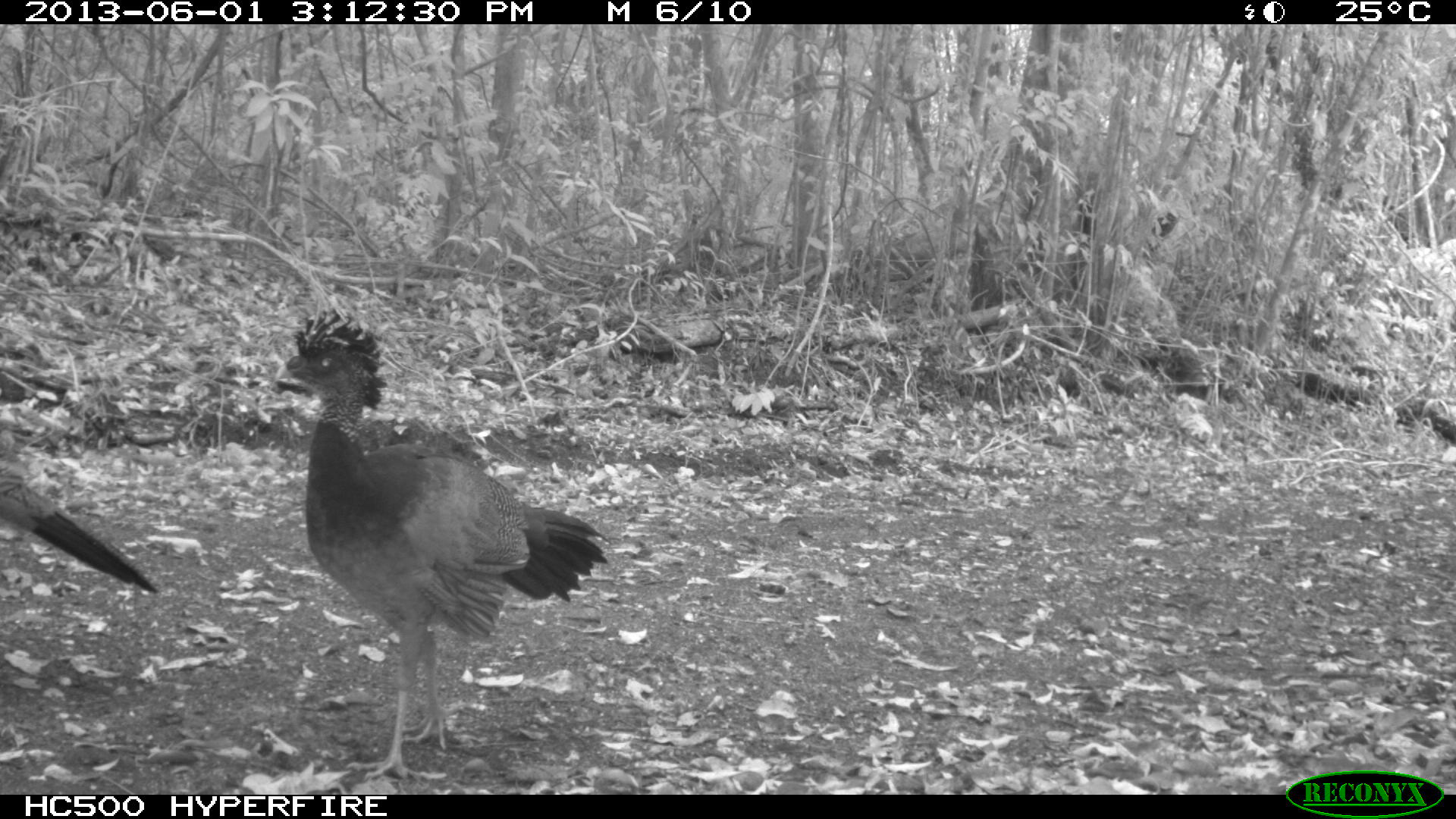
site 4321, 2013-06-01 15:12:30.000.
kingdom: Animalia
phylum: Chordata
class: Aves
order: Galliformes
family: Cracidae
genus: Crax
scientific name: Crax rubra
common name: great curassow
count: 2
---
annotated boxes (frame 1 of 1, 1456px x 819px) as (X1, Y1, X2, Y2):
crax rubra: (274, 309, 609, 778); (0, 462, 154, 594)